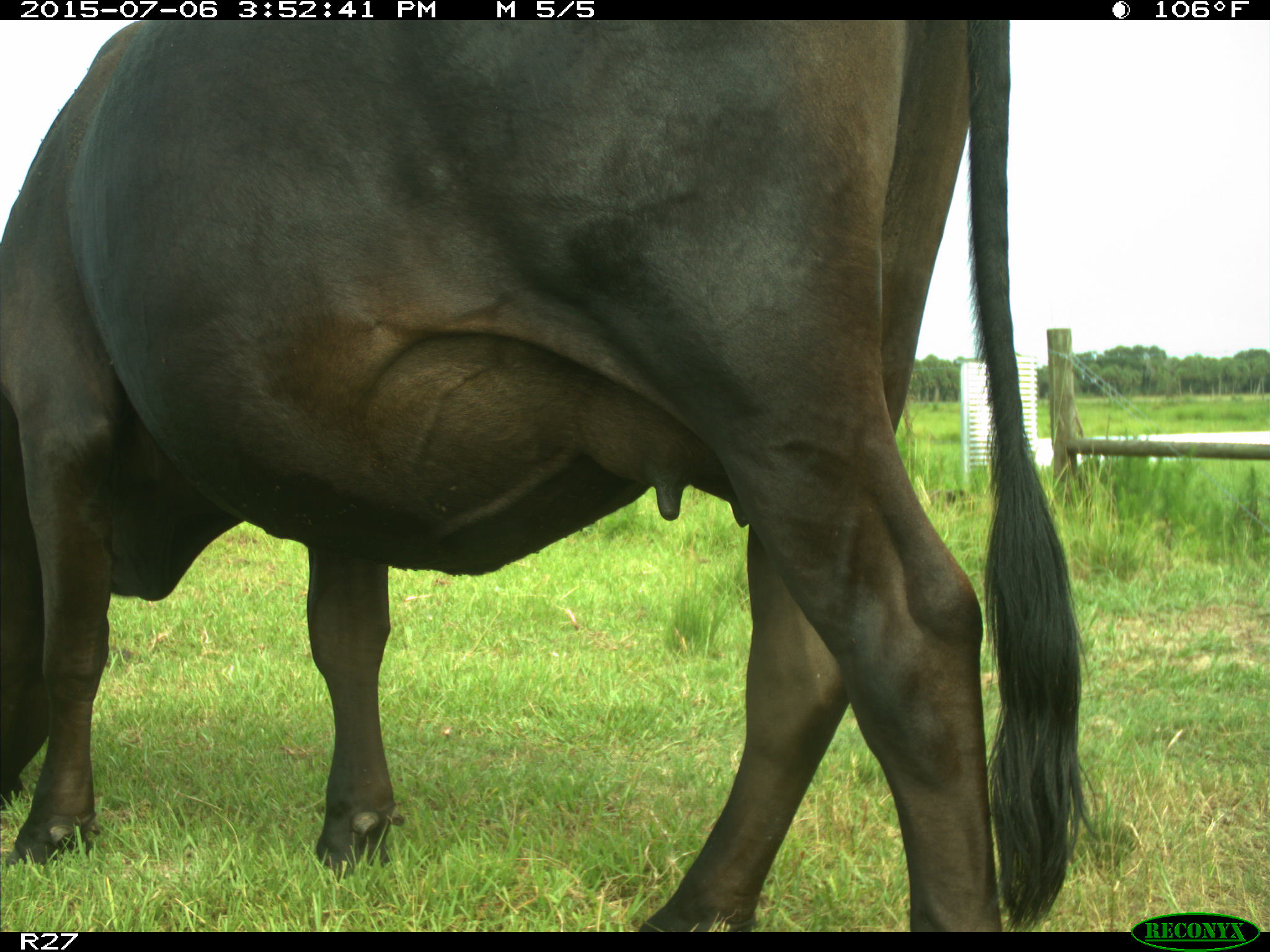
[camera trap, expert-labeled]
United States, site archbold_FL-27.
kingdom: Animalia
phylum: Chordata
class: Mammalia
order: Artiodactyla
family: Bovidae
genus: Bos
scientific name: Bos taurus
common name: domestic cow